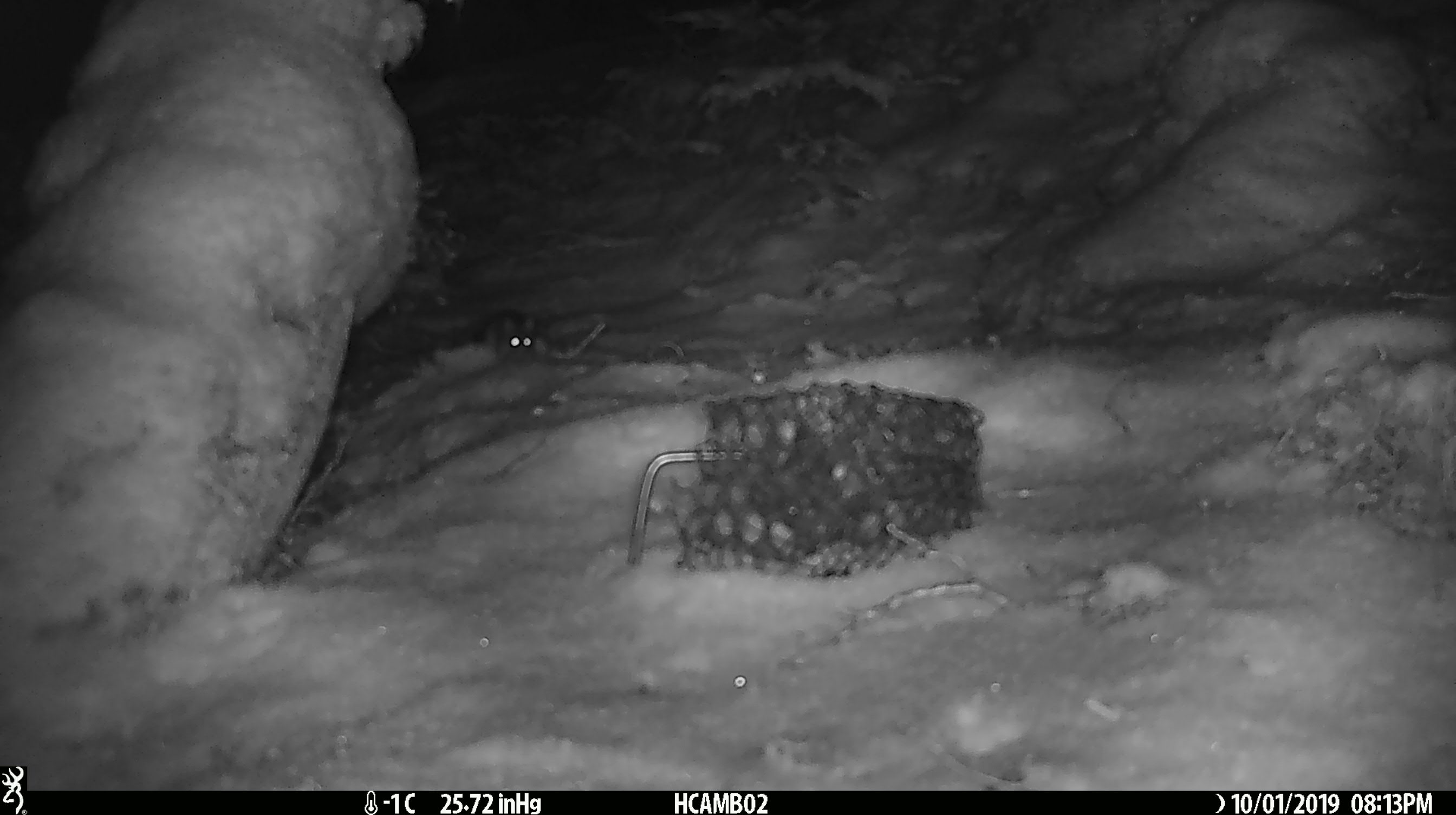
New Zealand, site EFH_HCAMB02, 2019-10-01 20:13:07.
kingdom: Animalia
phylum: Chordata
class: Mammalia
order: Rodentia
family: Muridae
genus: Mus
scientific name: Mus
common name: mouse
Mouse (Mus).